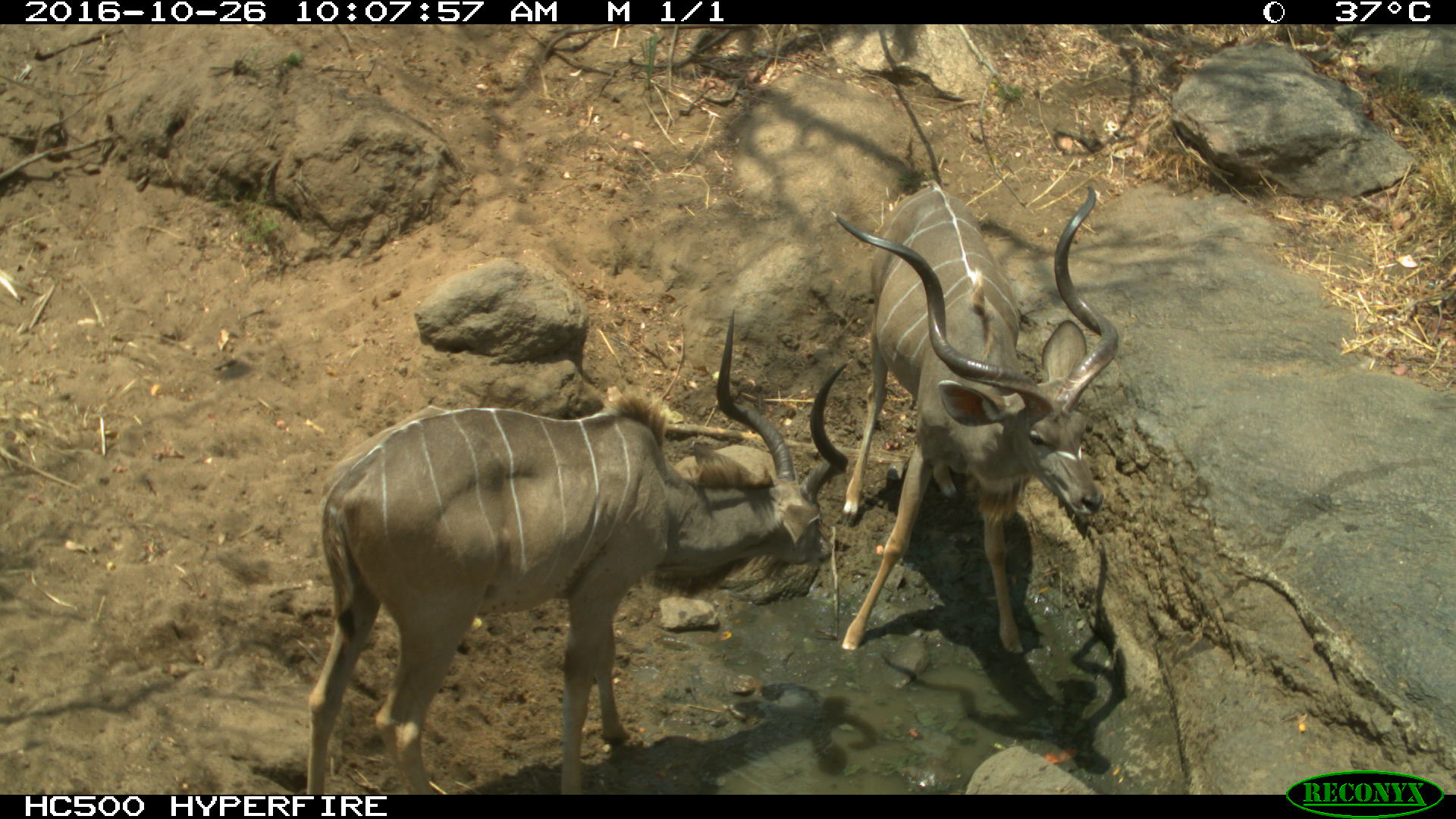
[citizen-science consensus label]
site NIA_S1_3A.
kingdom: Animalia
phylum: Chordata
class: Mammalia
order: Artiodactyla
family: Bovidae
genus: Tragelaphus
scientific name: Tragelaphus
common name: kudu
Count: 2.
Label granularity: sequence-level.